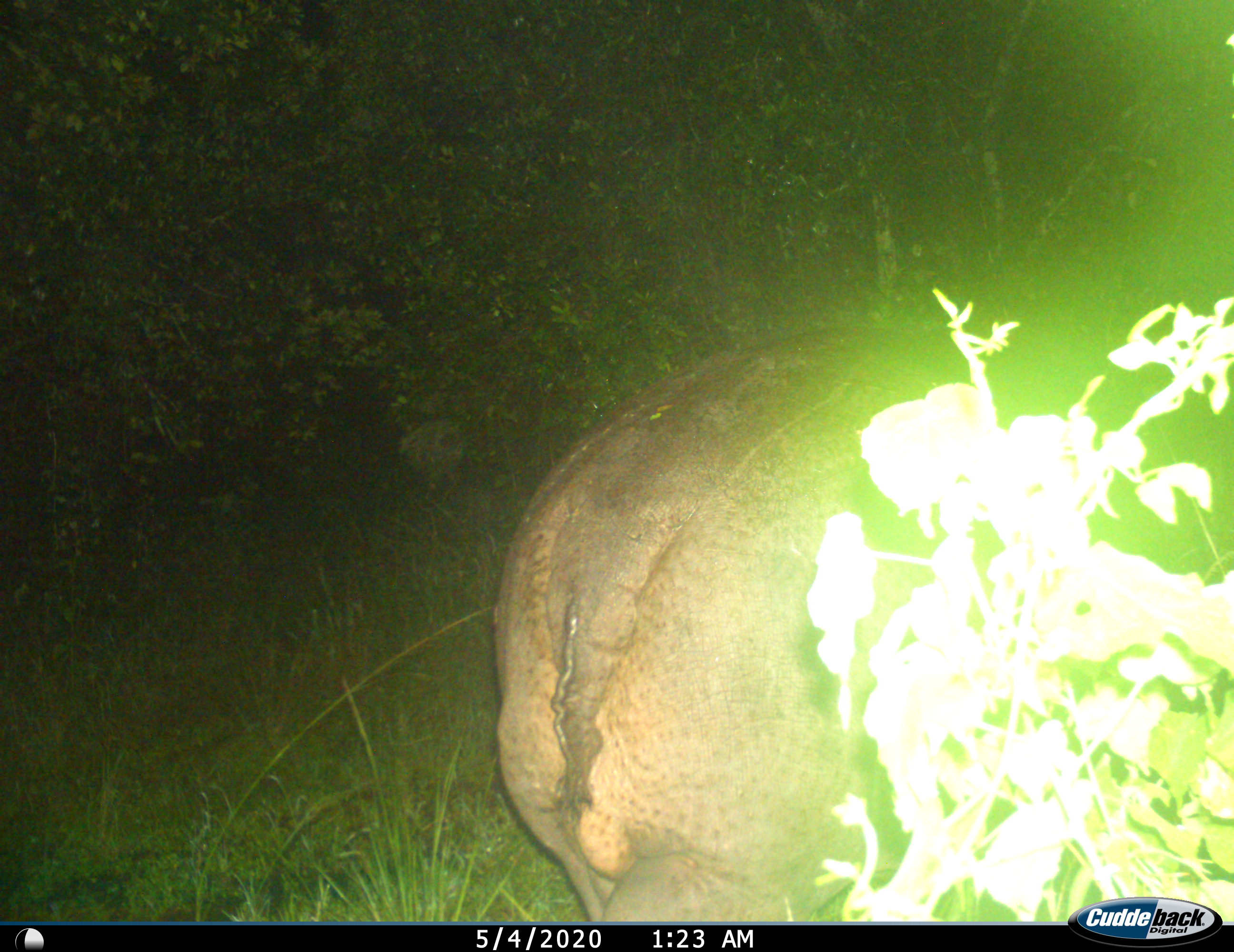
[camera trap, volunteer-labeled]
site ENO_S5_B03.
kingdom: Animalia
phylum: Chordata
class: Mammalia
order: Artiodactyla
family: Hippopotamidae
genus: Hippopotamus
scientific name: Hippopotamus amphibius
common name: hippopotamus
Hippopotamus (Hippopotamus amphibius), count 1. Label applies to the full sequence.